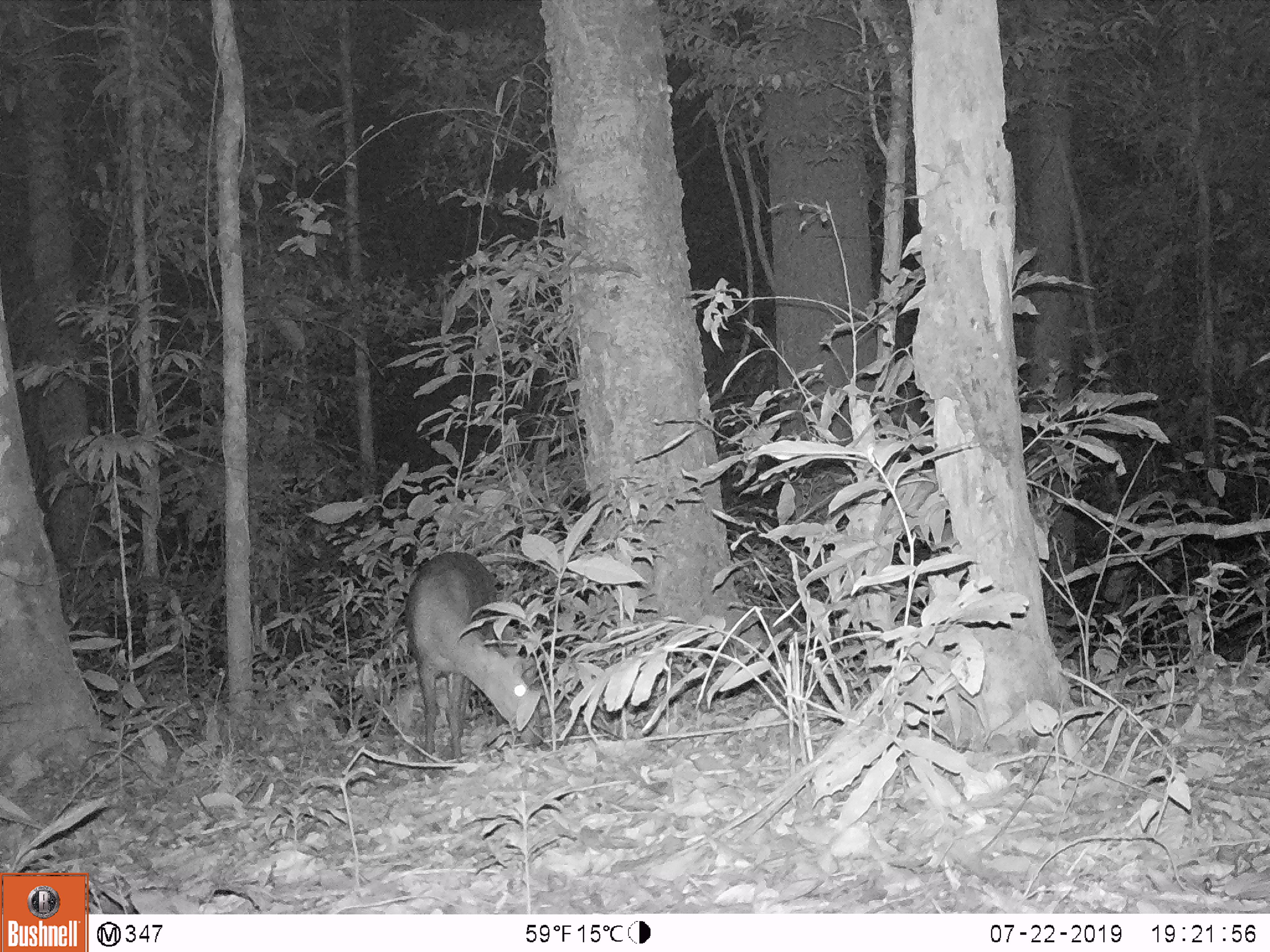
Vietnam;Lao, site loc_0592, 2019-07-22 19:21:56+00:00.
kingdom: Animalia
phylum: Chordata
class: Mammalia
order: Artiodactyla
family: Cervidae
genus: Muntiacus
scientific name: Muntiacus rooseveltorum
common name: roosevelt's muntjac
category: roosevelts muntjac group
Roosevelts muntjac group (roosevelt's muntjac) (Muntiacus rooseveltorum). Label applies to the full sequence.